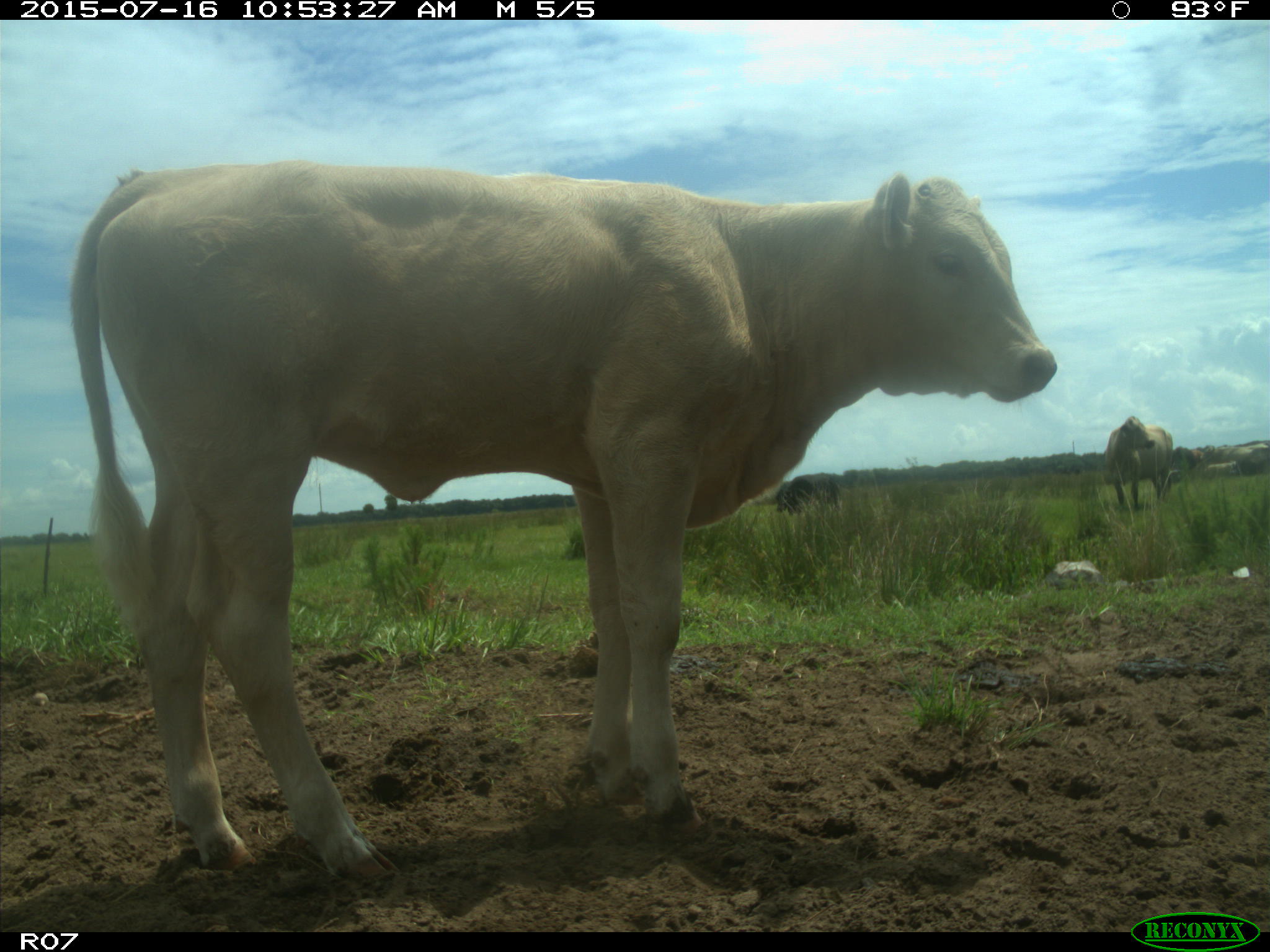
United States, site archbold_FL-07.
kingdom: Animalia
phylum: Chordata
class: Mammalia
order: Artiodactyla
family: Bovidae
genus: Bos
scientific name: Bos taurus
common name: domestic cow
Bos taurus (domestic cow).